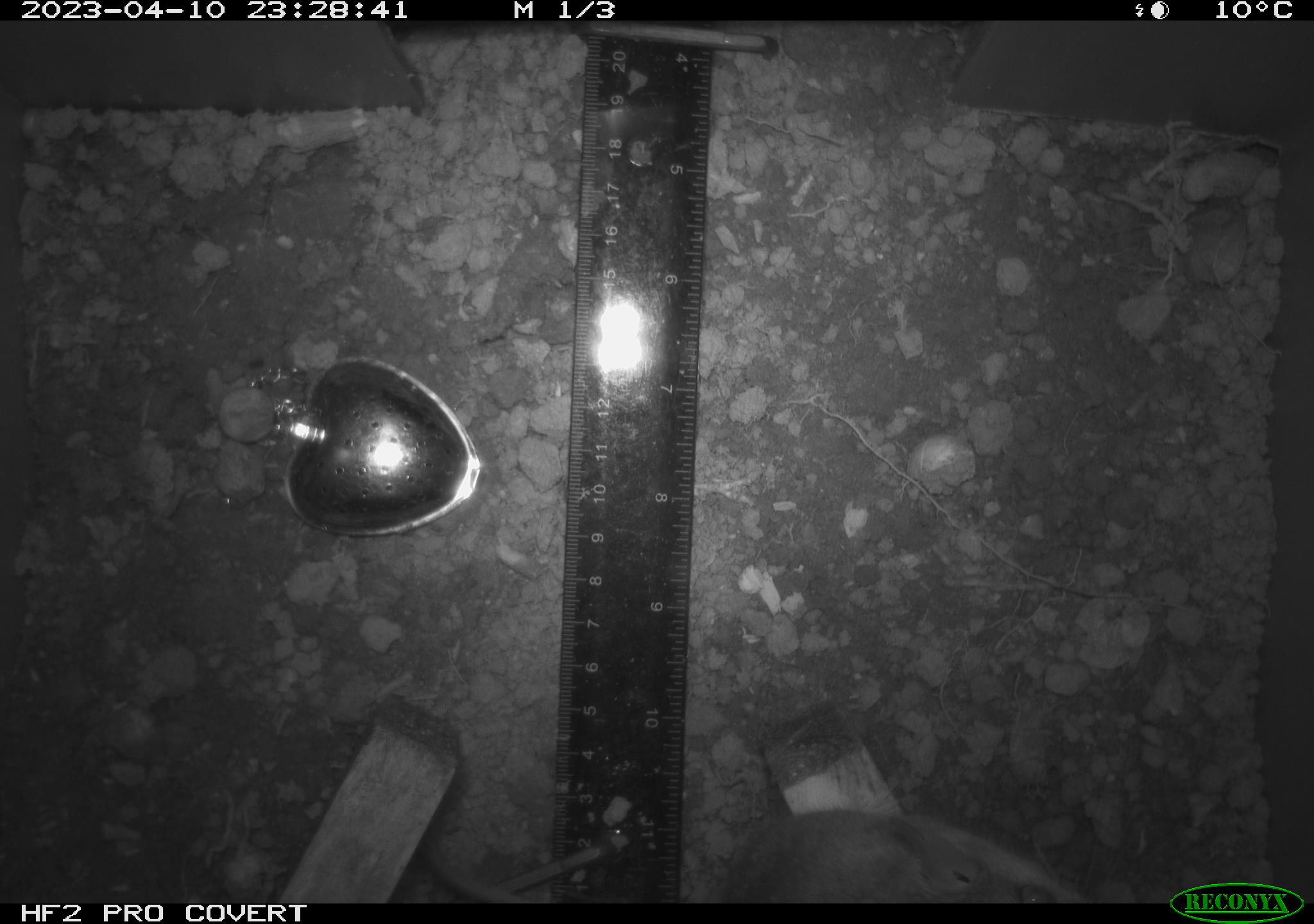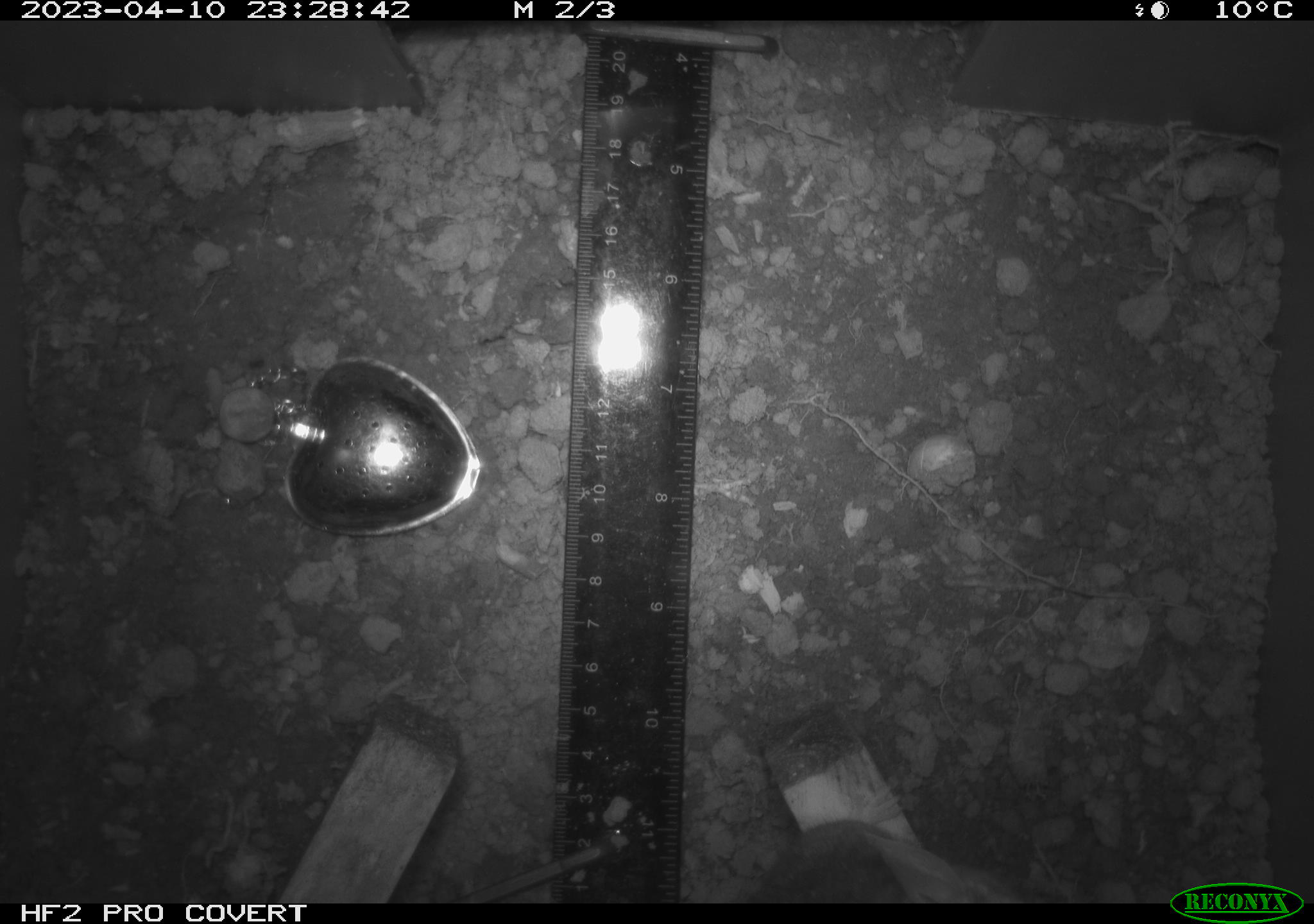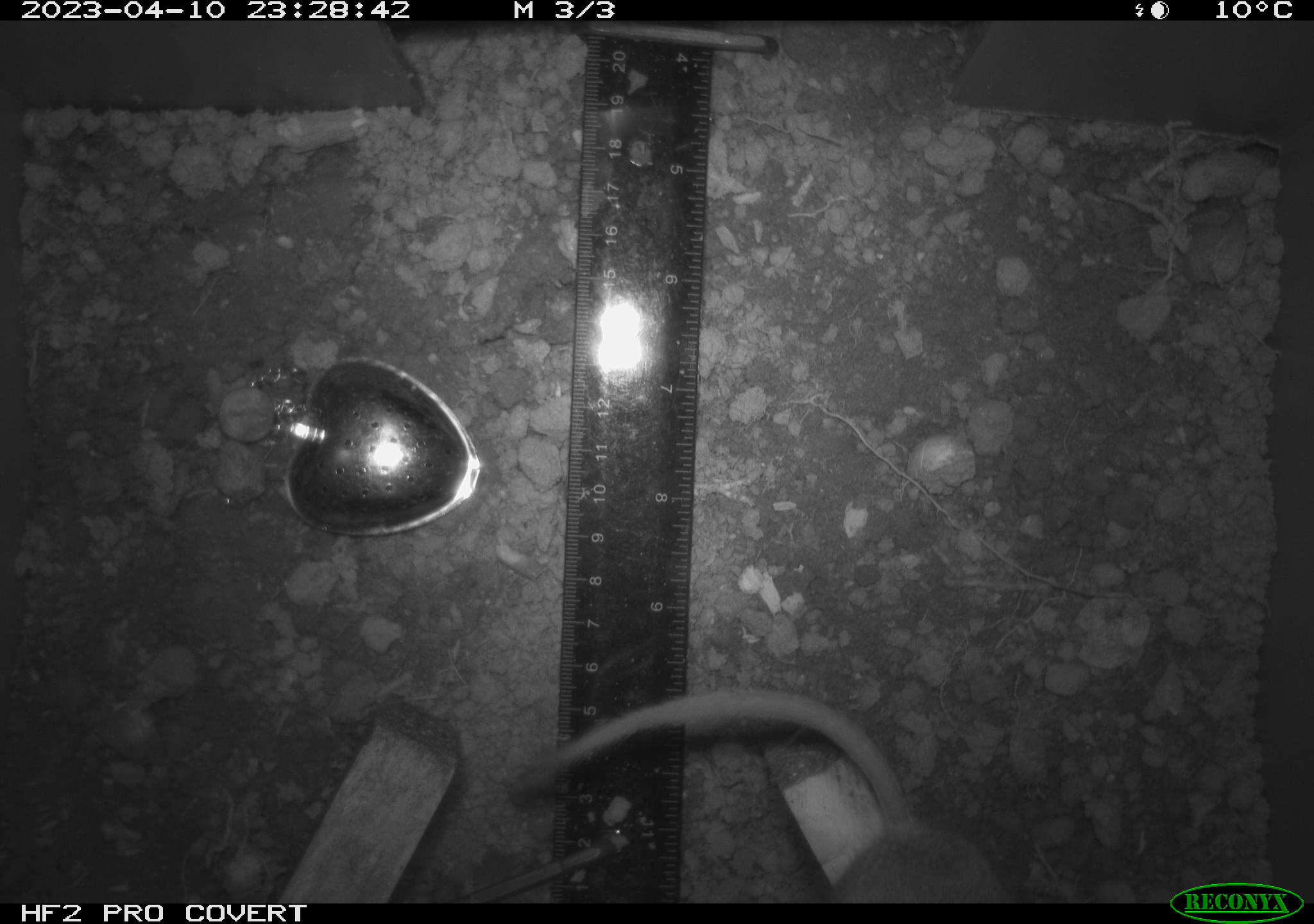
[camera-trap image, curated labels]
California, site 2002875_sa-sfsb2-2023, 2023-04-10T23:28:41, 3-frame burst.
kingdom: Animalia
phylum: Chordata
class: Mammalia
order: Rodentia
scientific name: Rodentia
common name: mouse species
Mouse species (Rodentia).